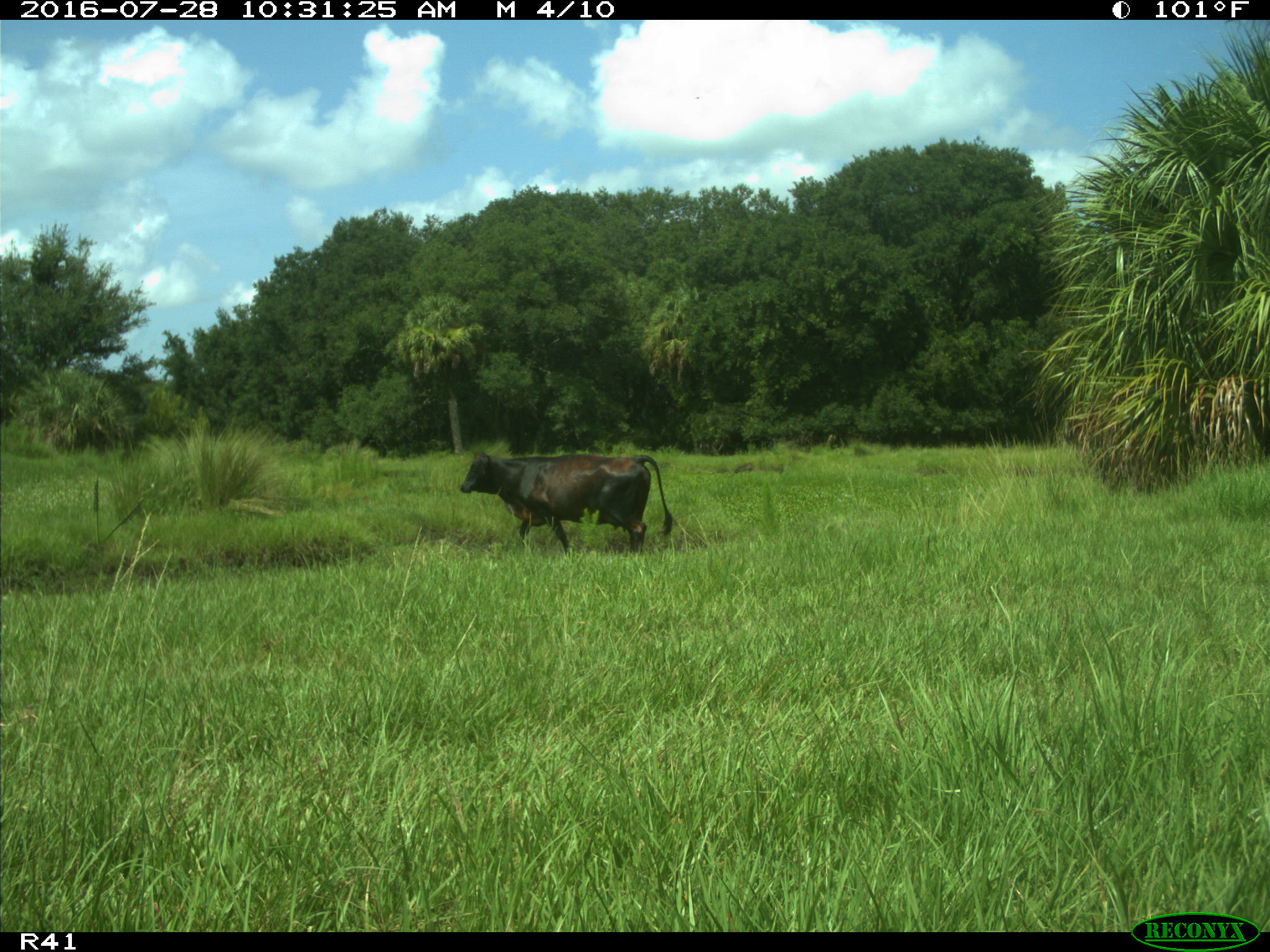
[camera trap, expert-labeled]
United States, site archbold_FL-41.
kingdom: Animalia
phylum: Chordata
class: Mammalia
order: Artiodactyla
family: Bovidae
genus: Bos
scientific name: Bos taurus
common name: domestic cow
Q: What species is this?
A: Bos taurus (domestic cow).